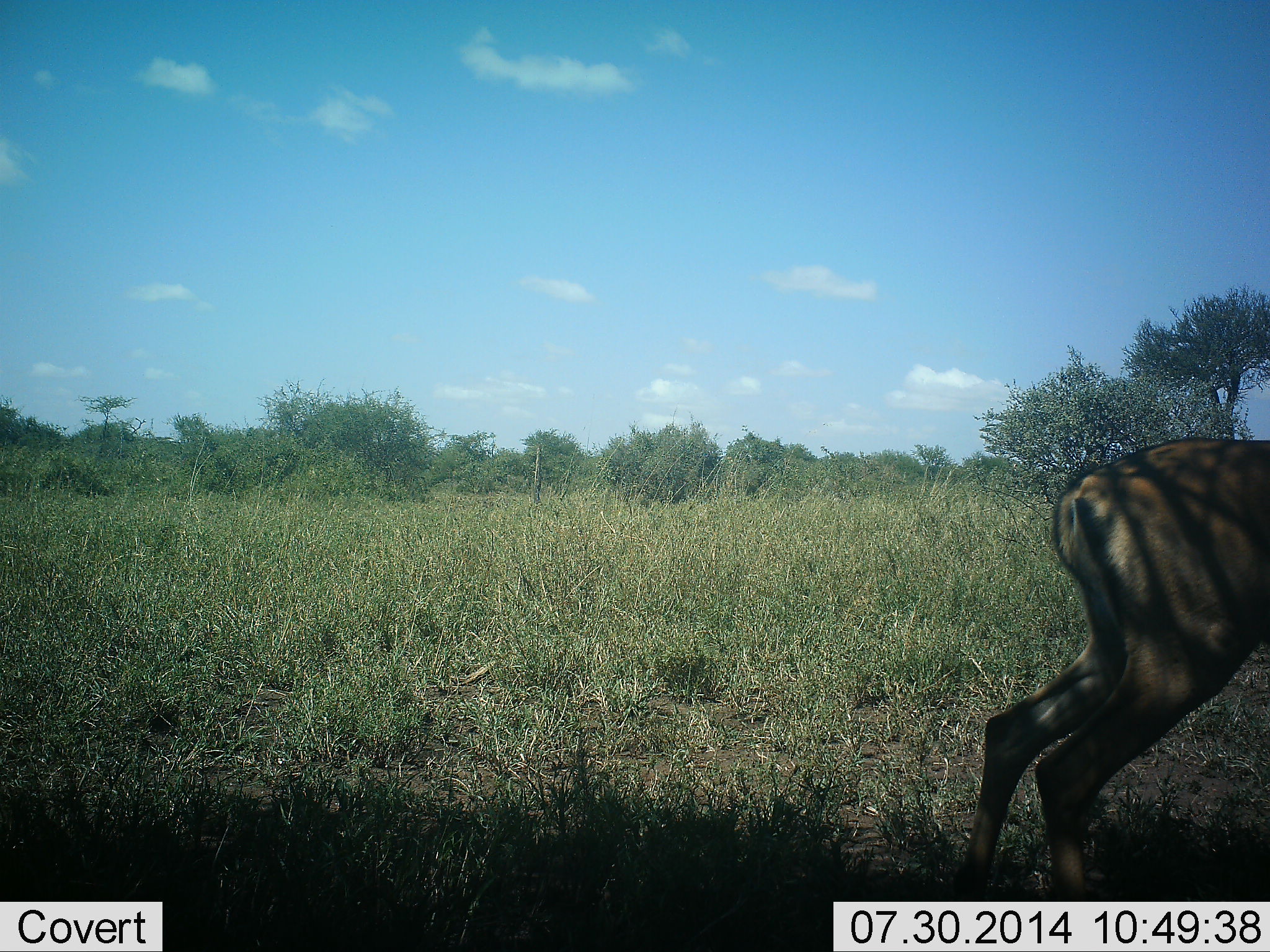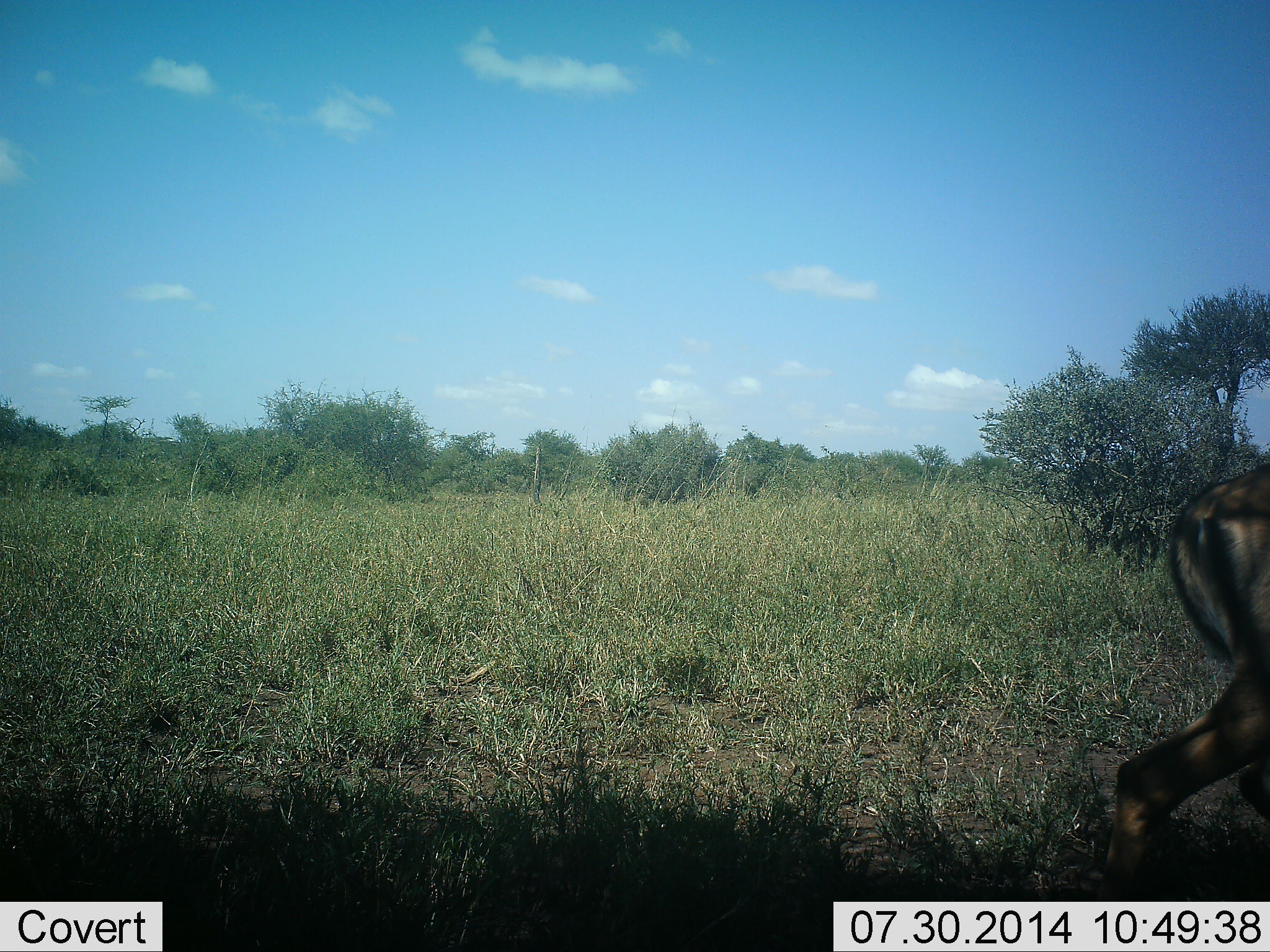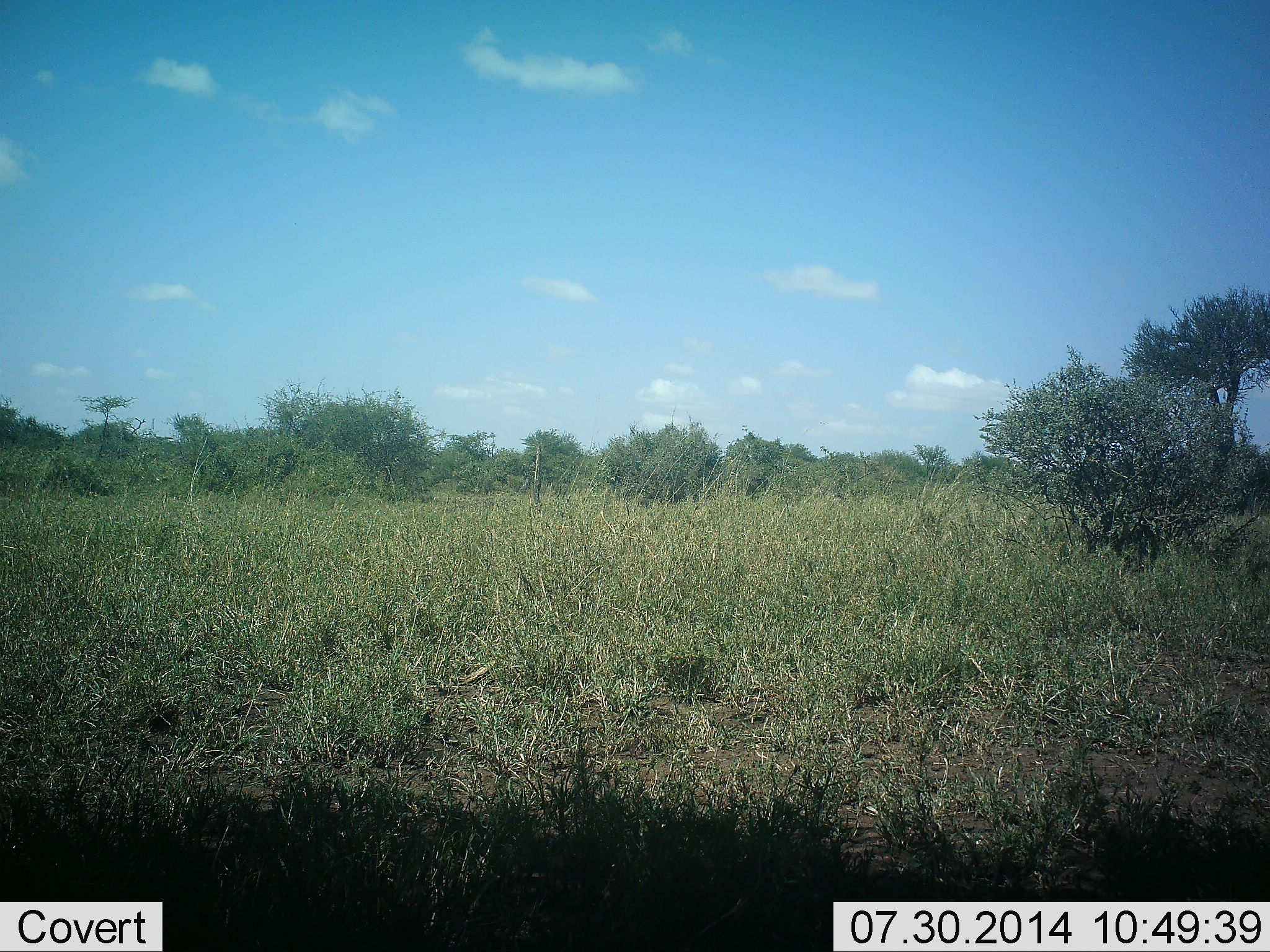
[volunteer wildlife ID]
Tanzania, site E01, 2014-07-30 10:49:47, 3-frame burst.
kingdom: Animalia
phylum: Chordata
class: Mammalia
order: Artiodactyla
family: Bovidae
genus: Aepyceros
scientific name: Aepyceros melampus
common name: impala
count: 1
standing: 0%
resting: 0%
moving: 100%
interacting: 0%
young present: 0%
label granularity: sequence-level